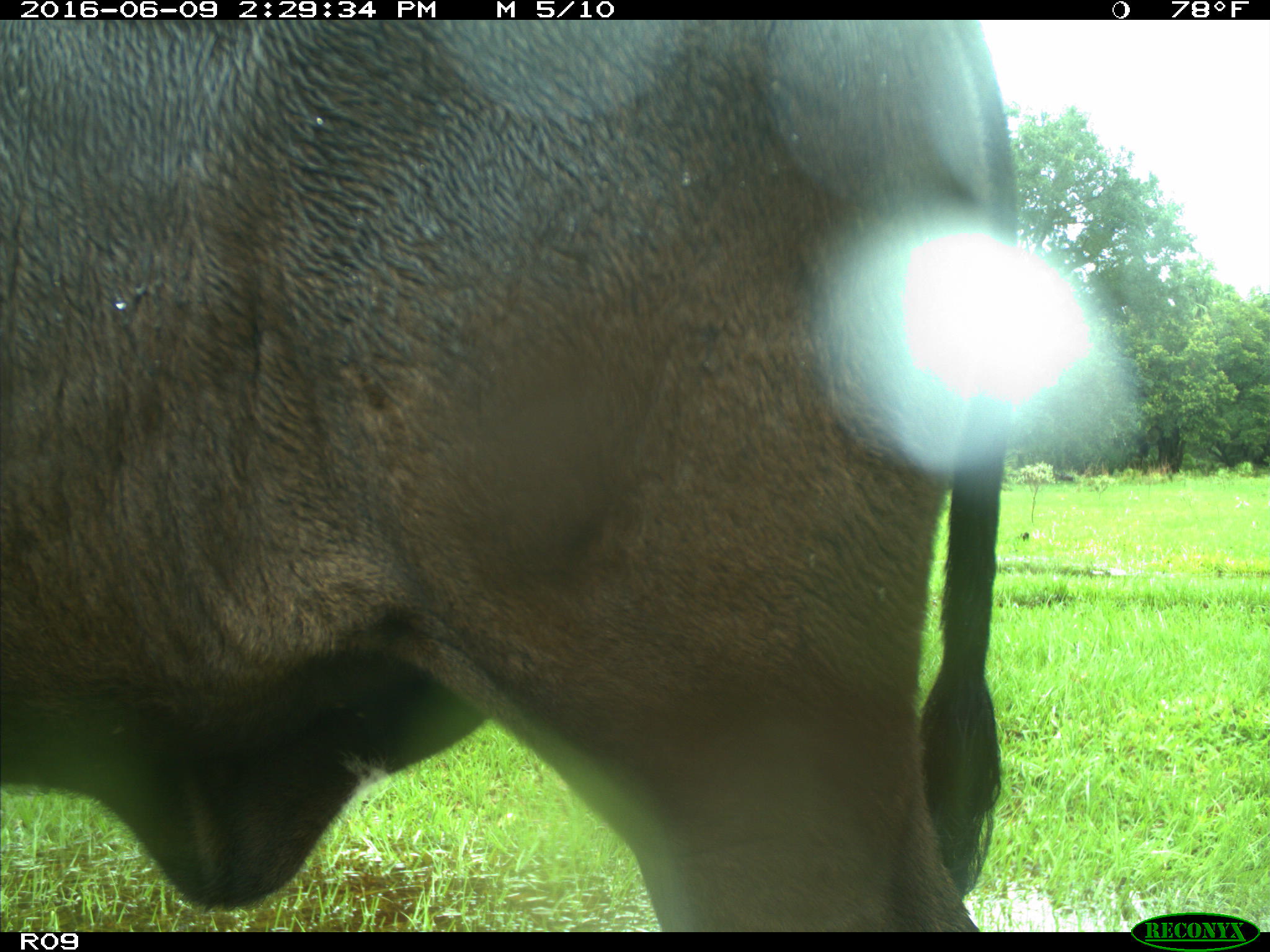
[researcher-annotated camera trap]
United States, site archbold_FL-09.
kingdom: Animalia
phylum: Chordata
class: Mammalia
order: Artiodactyla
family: Bovidae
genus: Bos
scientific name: Bos taurus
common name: domestic cow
Bos taurus (domestic cow).